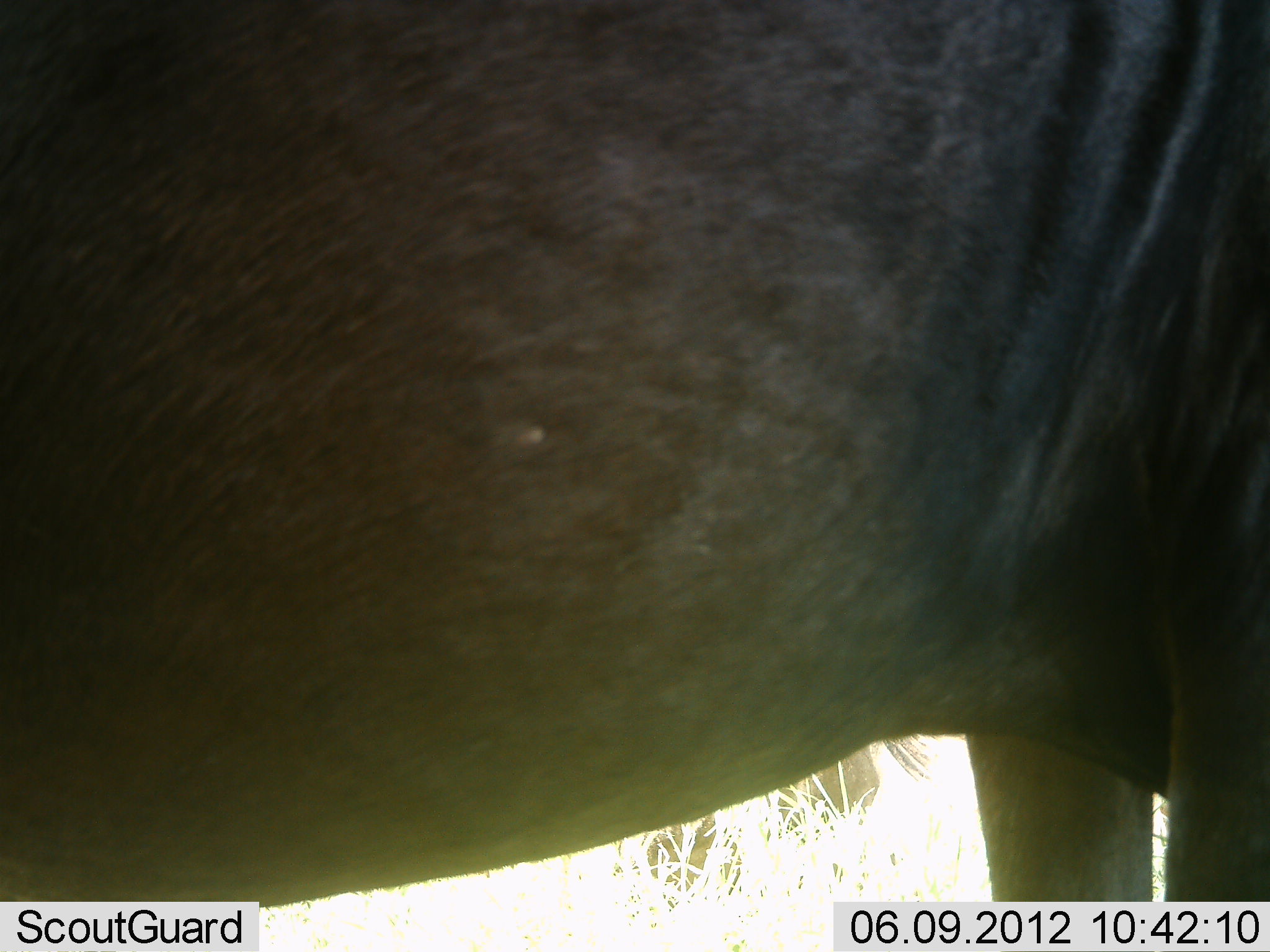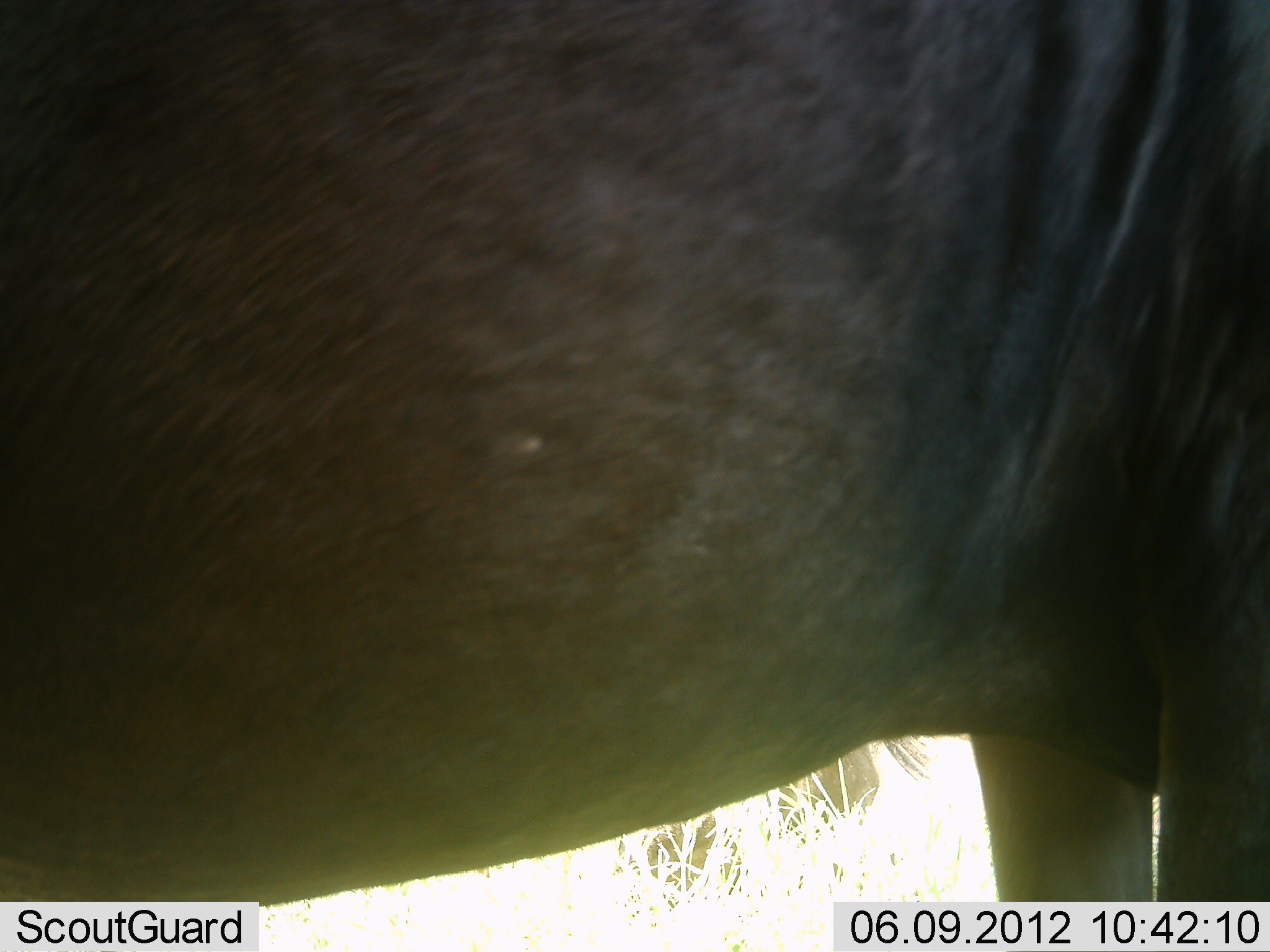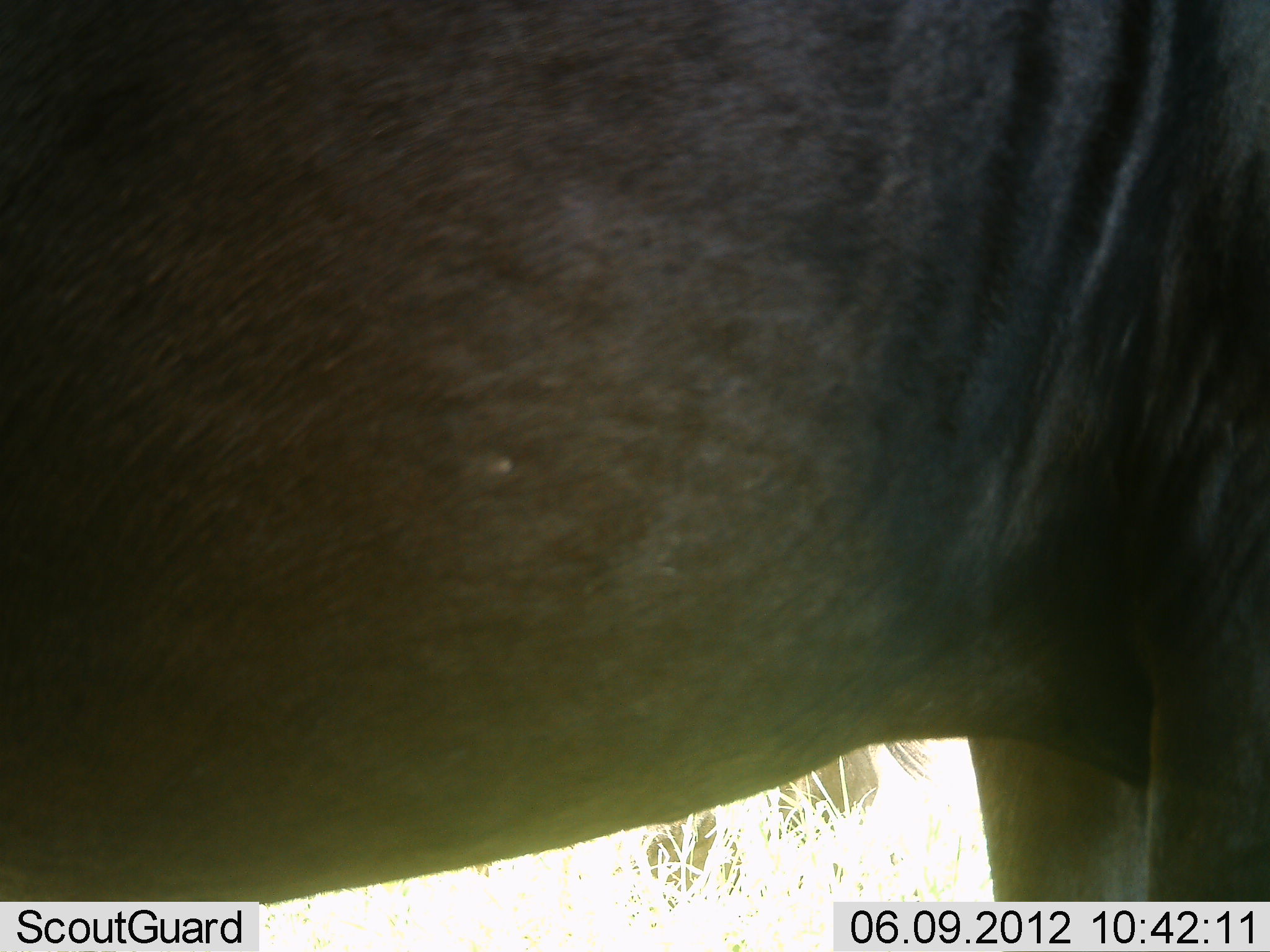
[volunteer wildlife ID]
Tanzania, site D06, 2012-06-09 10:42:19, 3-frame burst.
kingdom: Animalia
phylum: Chordata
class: Mammalia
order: Artiodactyla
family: Bovidae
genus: Connochaetes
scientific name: Connochaetes taurinus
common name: blue wildebeest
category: wildebeest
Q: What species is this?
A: Wildebeest (blue wildebeest) (Connochaetes taurinus).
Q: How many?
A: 1.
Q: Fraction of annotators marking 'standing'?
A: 100%.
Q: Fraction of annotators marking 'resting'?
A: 0%.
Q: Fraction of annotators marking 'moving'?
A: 0%.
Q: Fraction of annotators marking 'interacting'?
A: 0%.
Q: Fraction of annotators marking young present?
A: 0%.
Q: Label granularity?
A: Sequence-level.